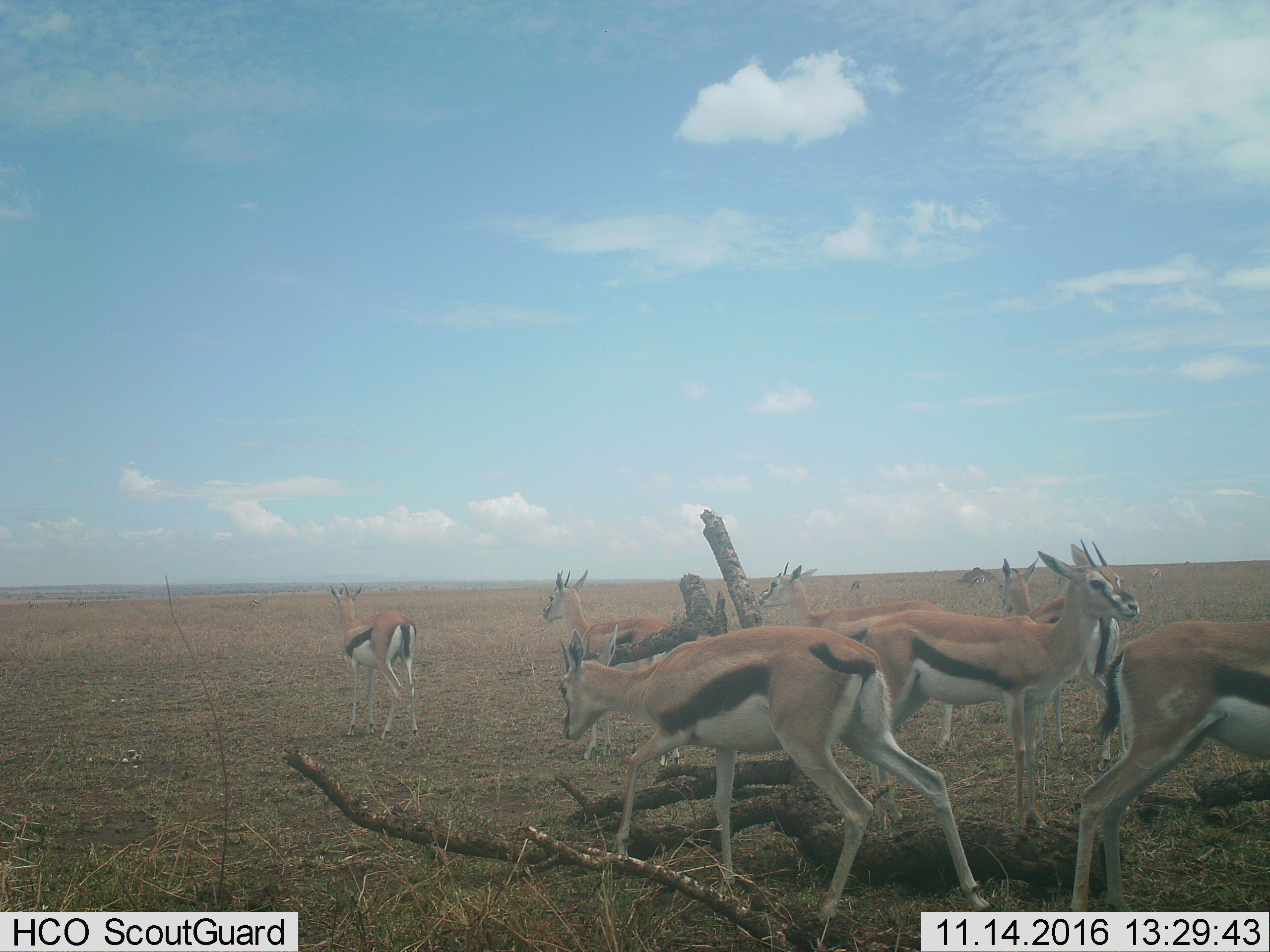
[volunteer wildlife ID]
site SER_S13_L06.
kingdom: Animalia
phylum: Chordata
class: Mammalia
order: Artiodactyla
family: Bovidae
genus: Eudorcas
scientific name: Eudorcas thomsonii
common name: thomson's gazelle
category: gazellethomsons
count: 11-50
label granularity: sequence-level